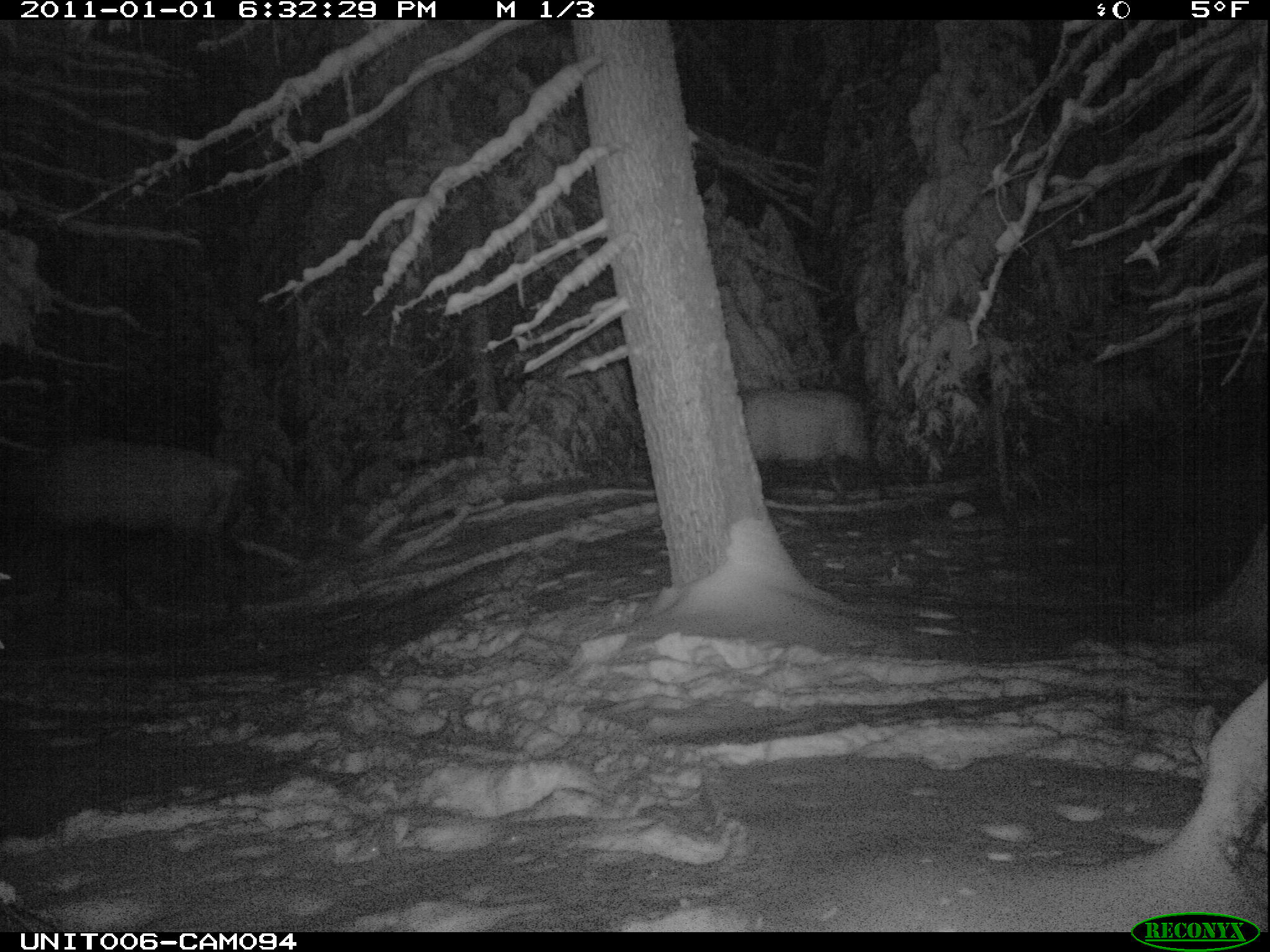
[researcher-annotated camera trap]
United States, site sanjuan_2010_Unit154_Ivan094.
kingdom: Animalia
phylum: Chordata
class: Mammalia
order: Artiodactyla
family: Cervidae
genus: Cervus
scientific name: Cervus elaphus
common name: red deer